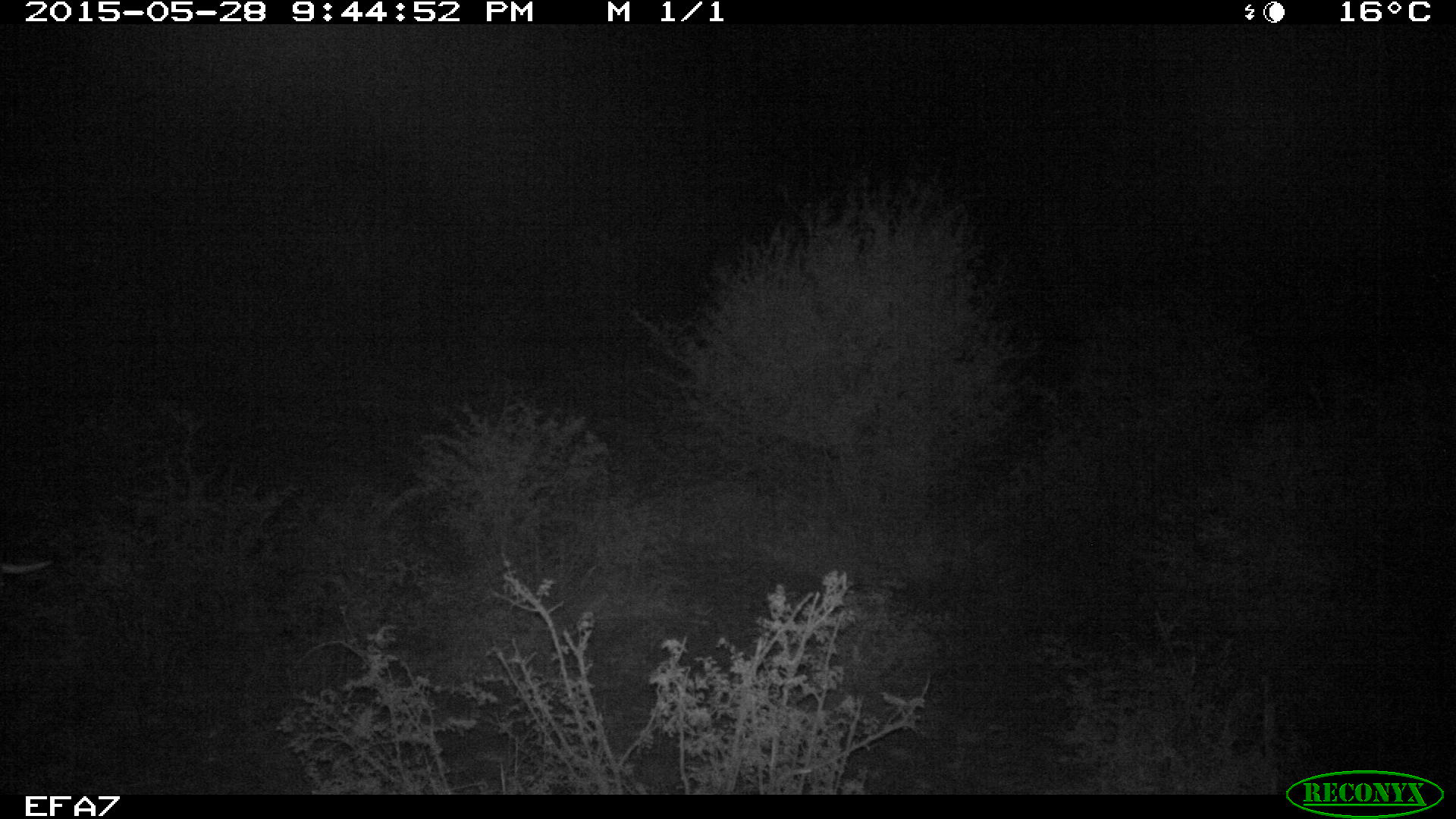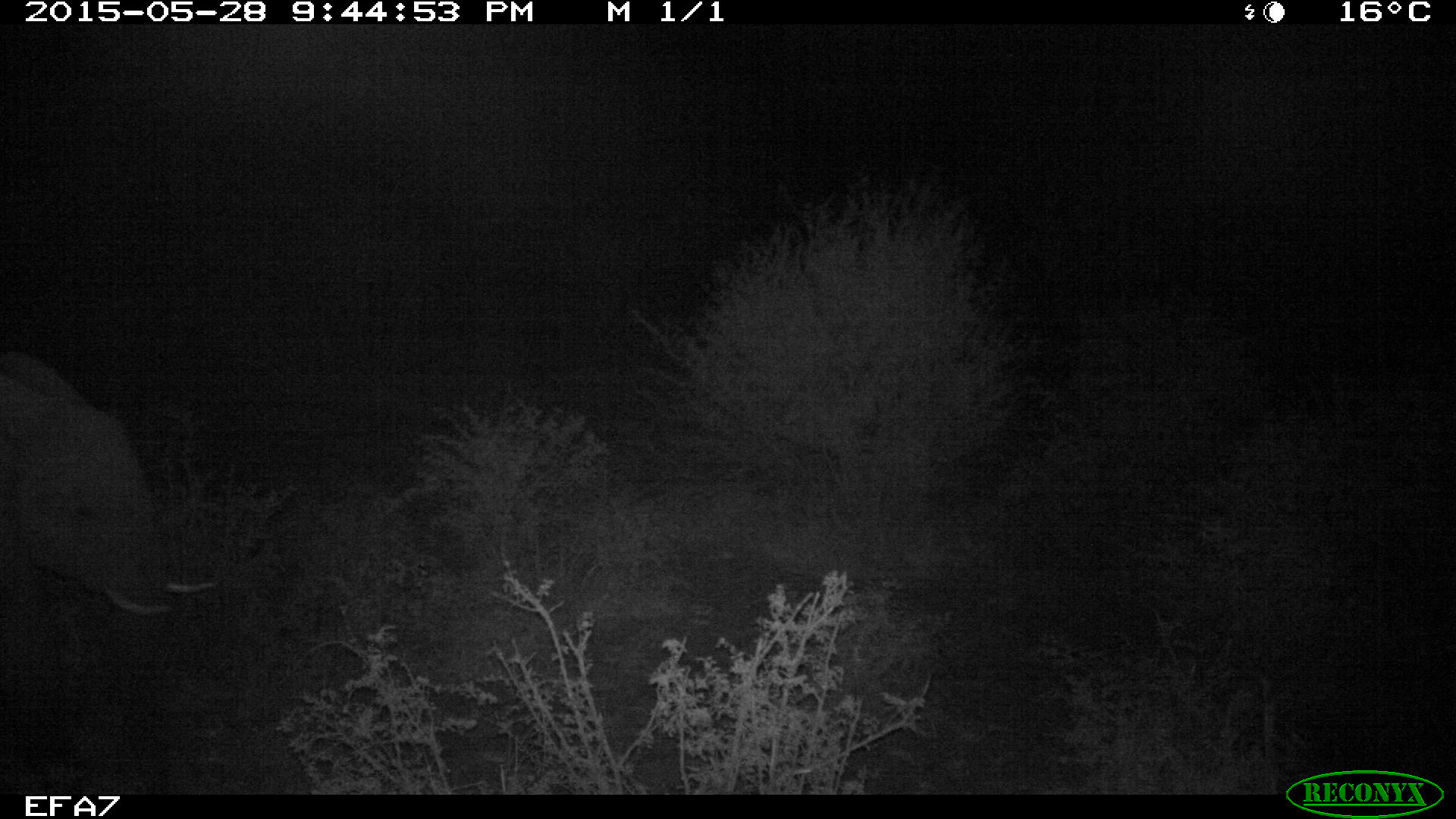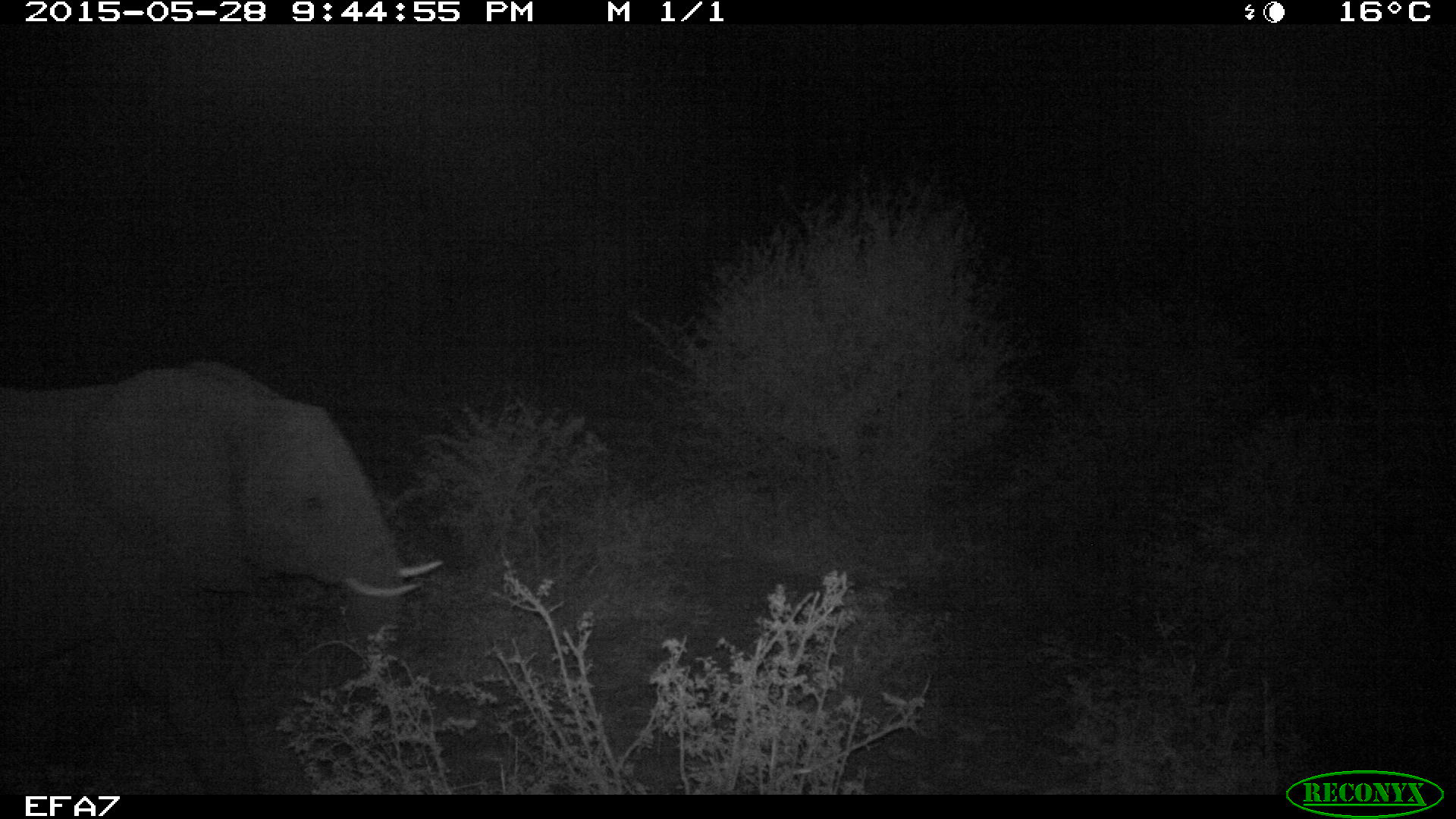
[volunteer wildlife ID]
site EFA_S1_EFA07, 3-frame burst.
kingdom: Animalia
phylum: Chordata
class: Mammalia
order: Proboscidea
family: Elephantidae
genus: Loxodonta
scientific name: Loxodonta africana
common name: african bush elephant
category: elephant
Elephant (african bush elephant) (Loxodonta africana), count 1. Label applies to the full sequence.